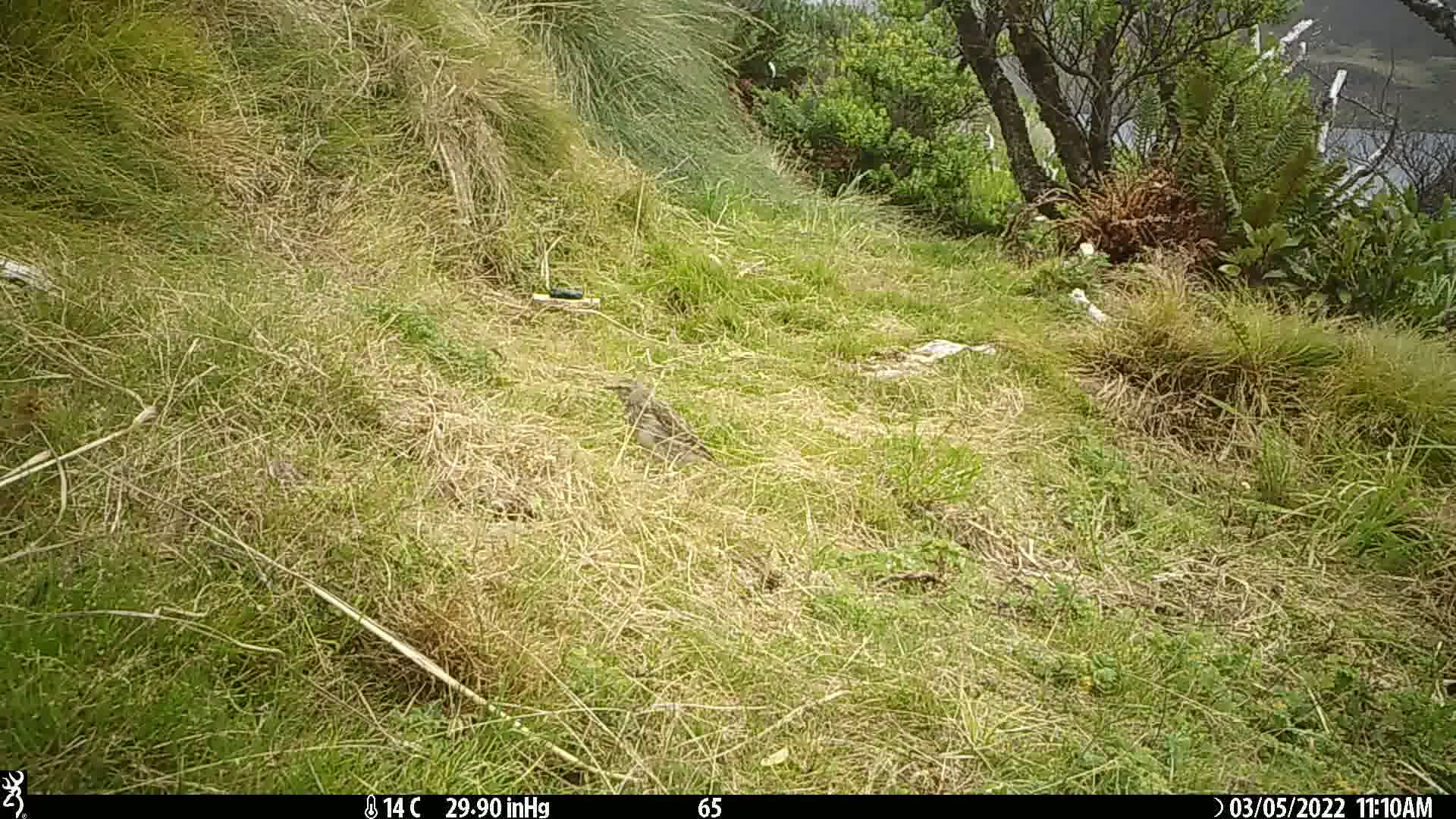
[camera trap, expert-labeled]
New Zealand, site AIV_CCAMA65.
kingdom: Animalia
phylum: Chordata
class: Aves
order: Passeriformes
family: Motacillidae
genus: Anthus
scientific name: Anthus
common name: pipit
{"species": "pipit (Anthus)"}